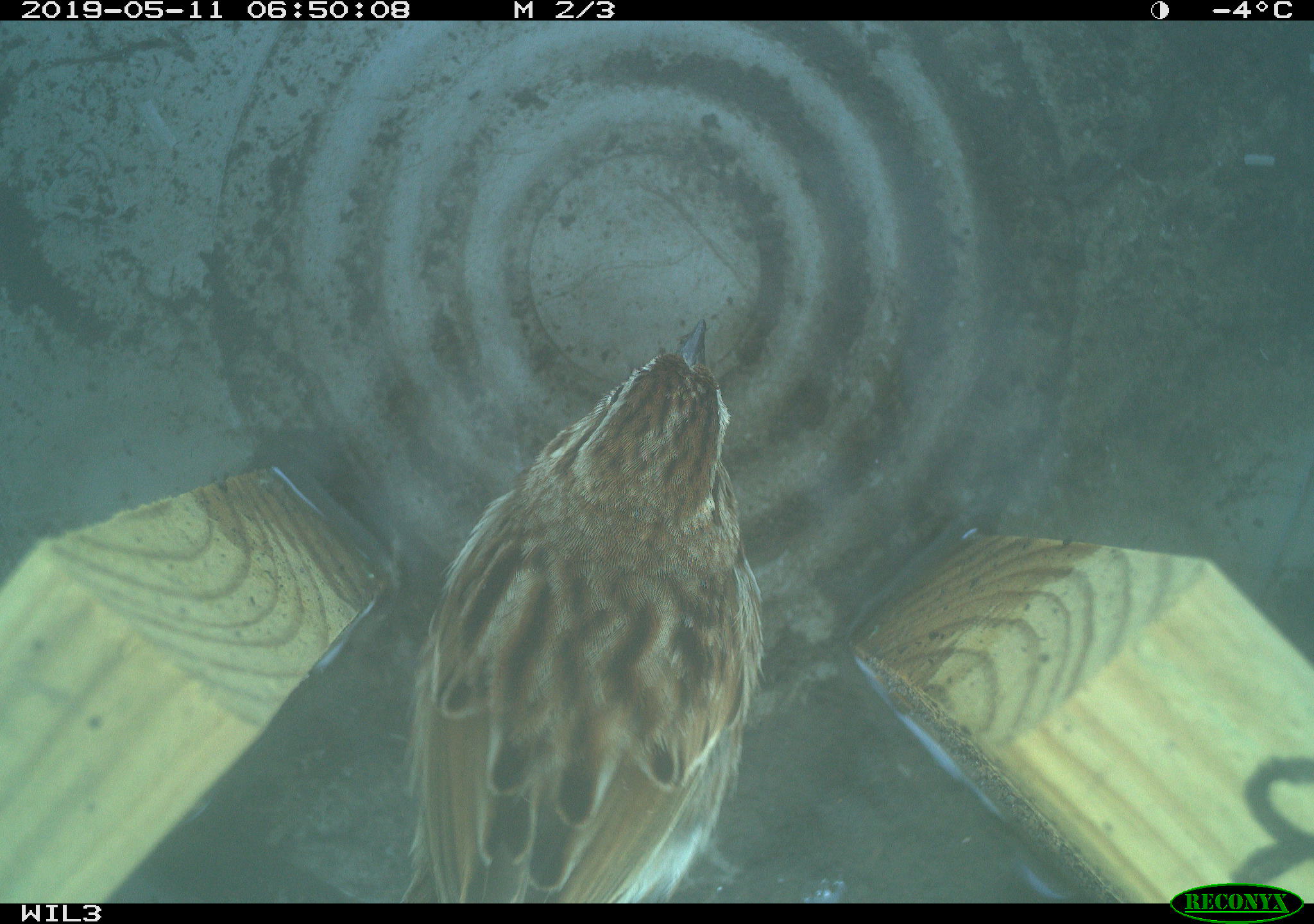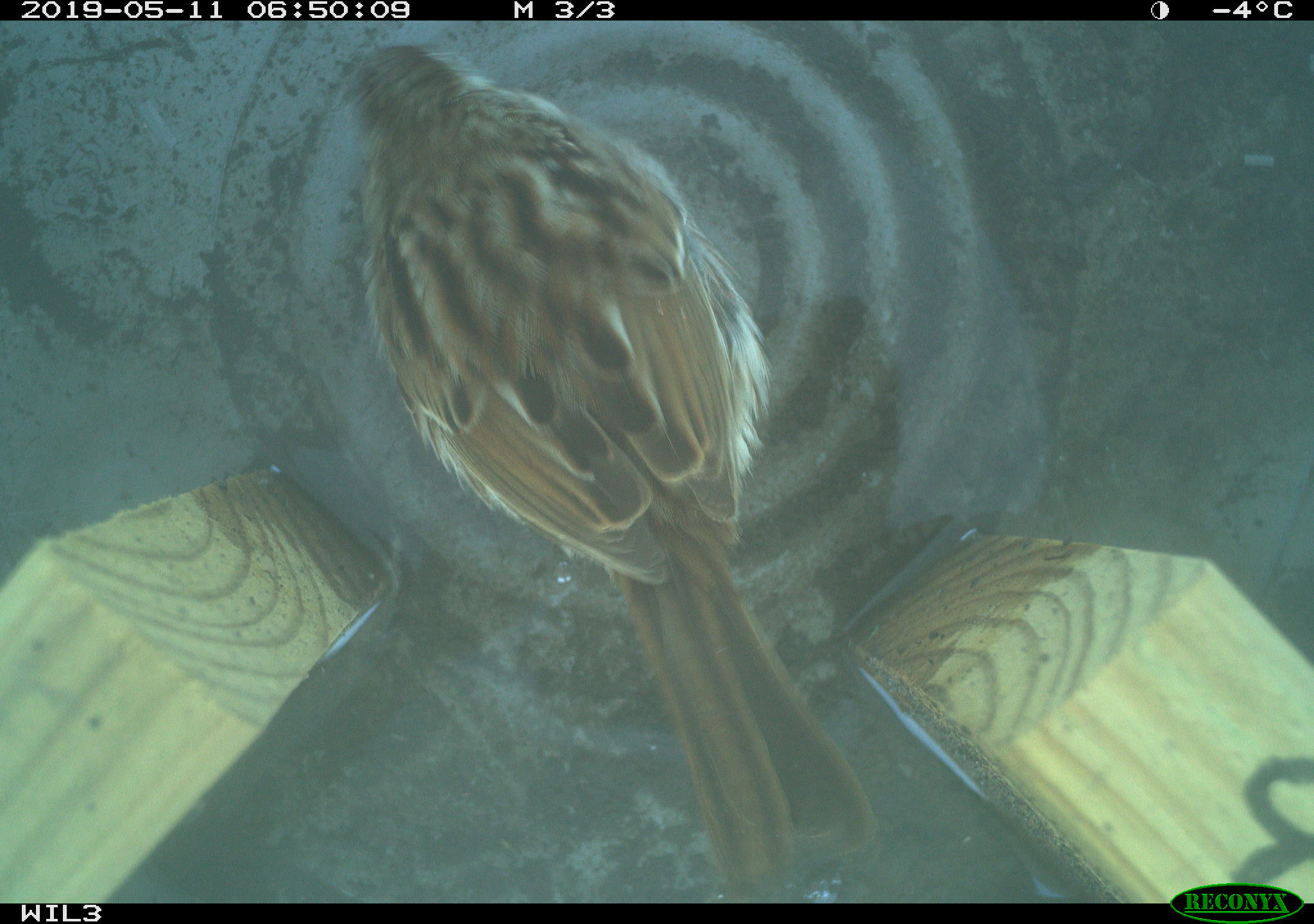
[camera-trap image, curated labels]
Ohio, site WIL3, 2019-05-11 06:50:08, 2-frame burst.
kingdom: Animalia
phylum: Chordata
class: Aves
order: Passeriformes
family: Passerellidae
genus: Melospiza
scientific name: Melospiza melodia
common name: song sparrow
Song sparrow (Melospiza melodia).